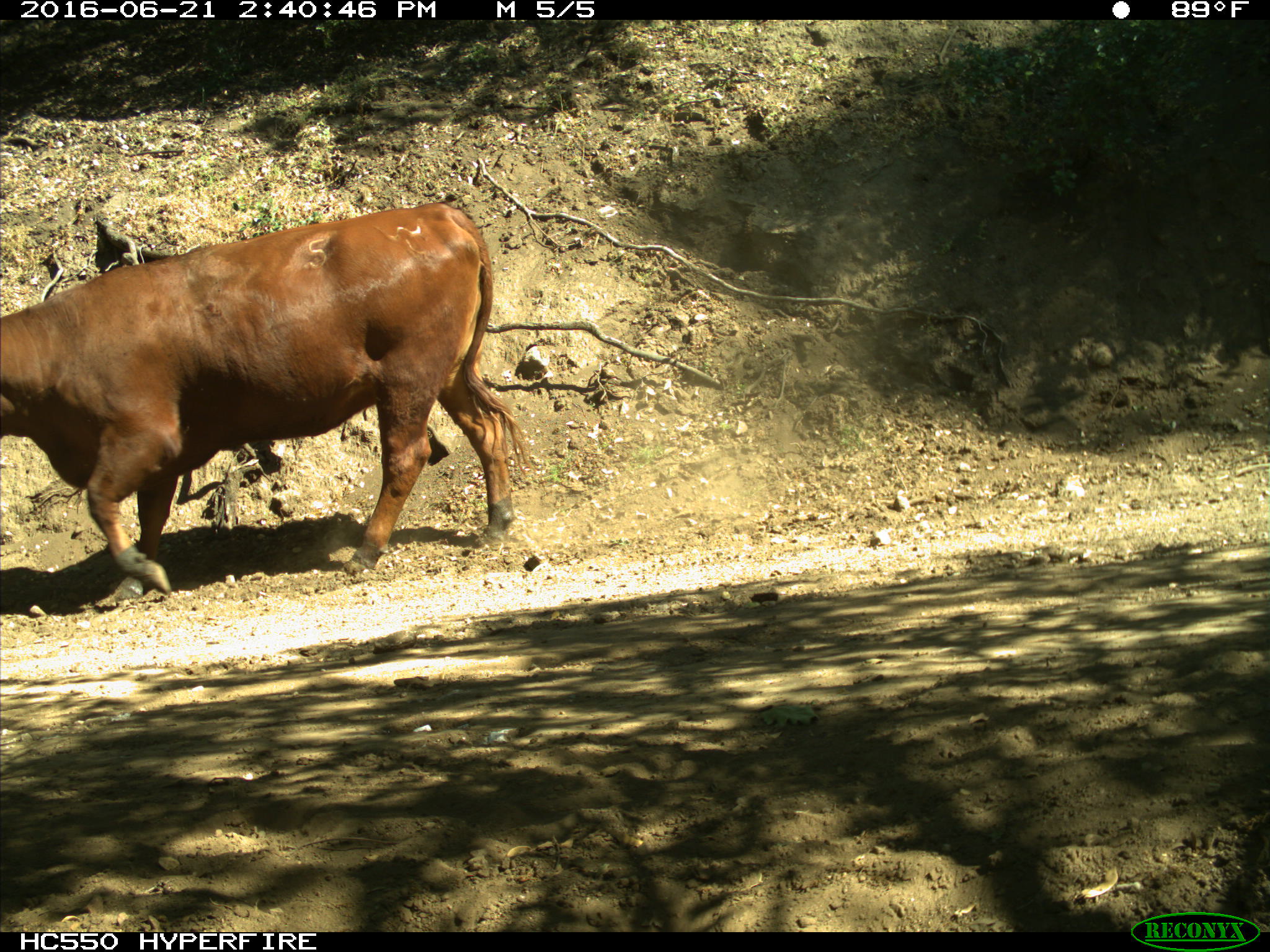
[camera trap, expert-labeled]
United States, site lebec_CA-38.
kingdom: Animalia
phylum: Chordata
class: Mammalia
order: Artiodactyla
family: Bovidae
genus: Bos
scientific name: Bos taurus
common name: domestic cow